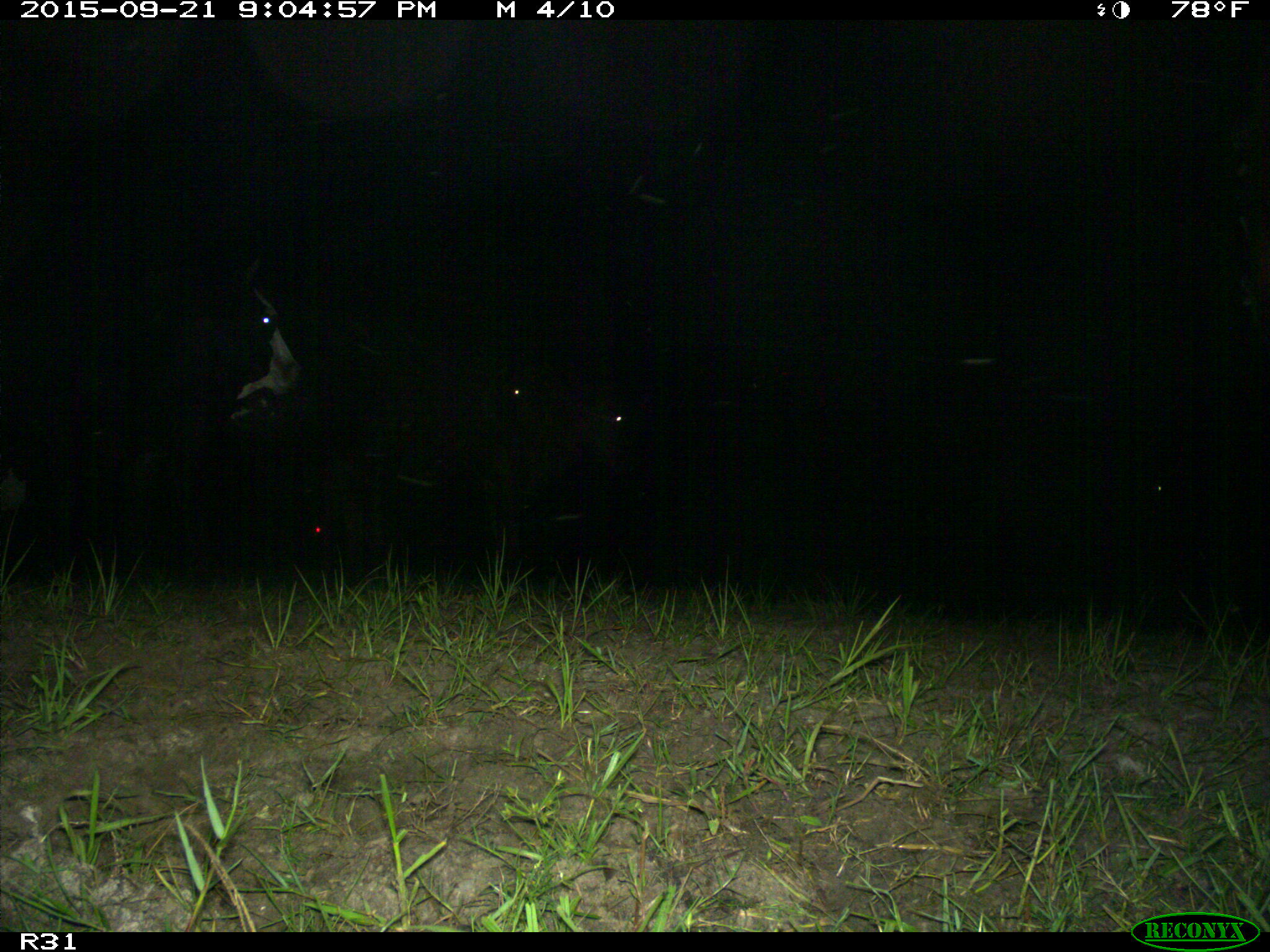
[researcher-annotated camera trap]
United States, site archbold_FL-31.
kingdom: Animalia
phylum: Chordata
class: Mammalia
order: Artiodactyla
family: Bovidae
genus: Bos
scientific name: Bos taurus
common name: domestic cow